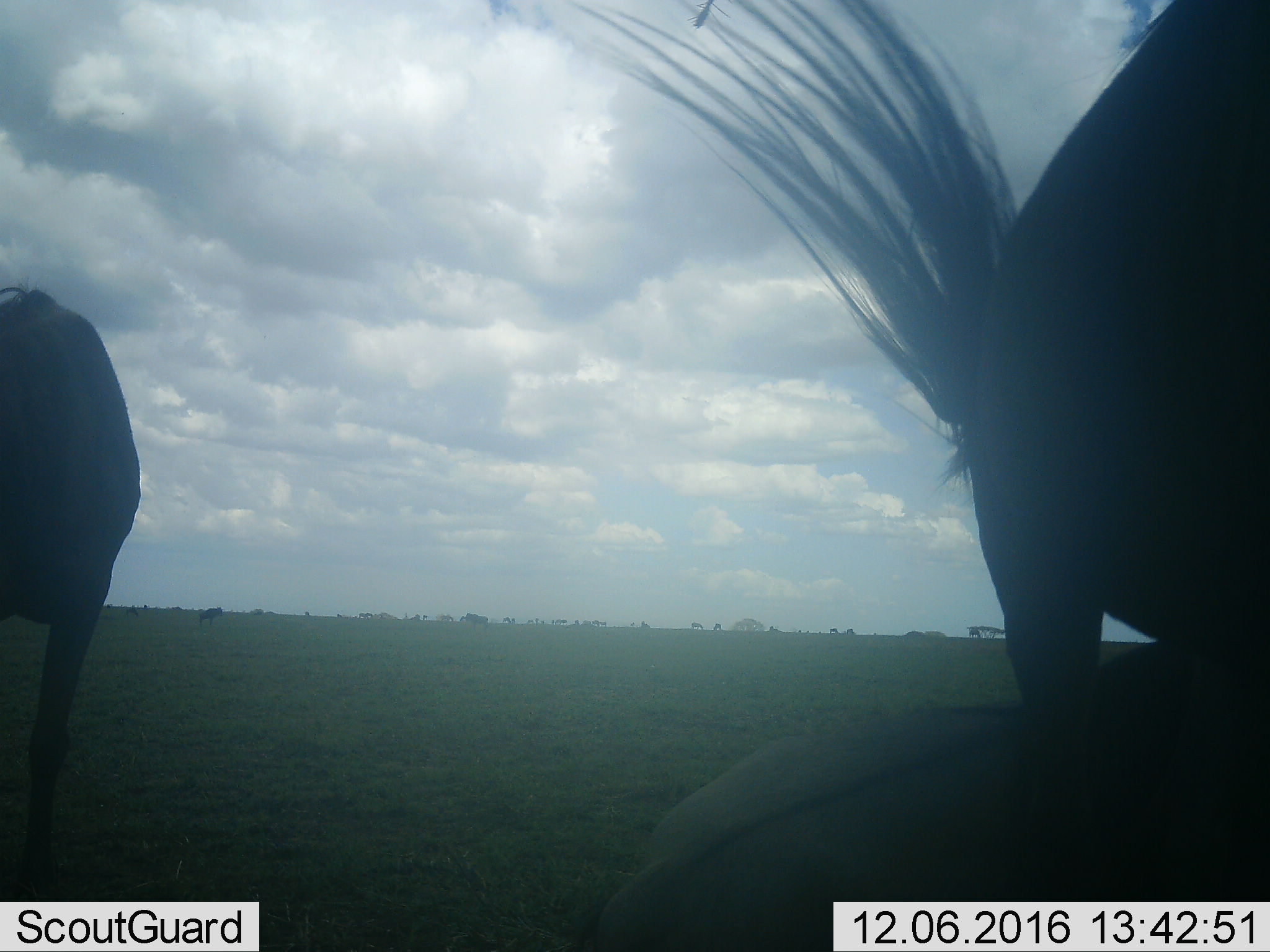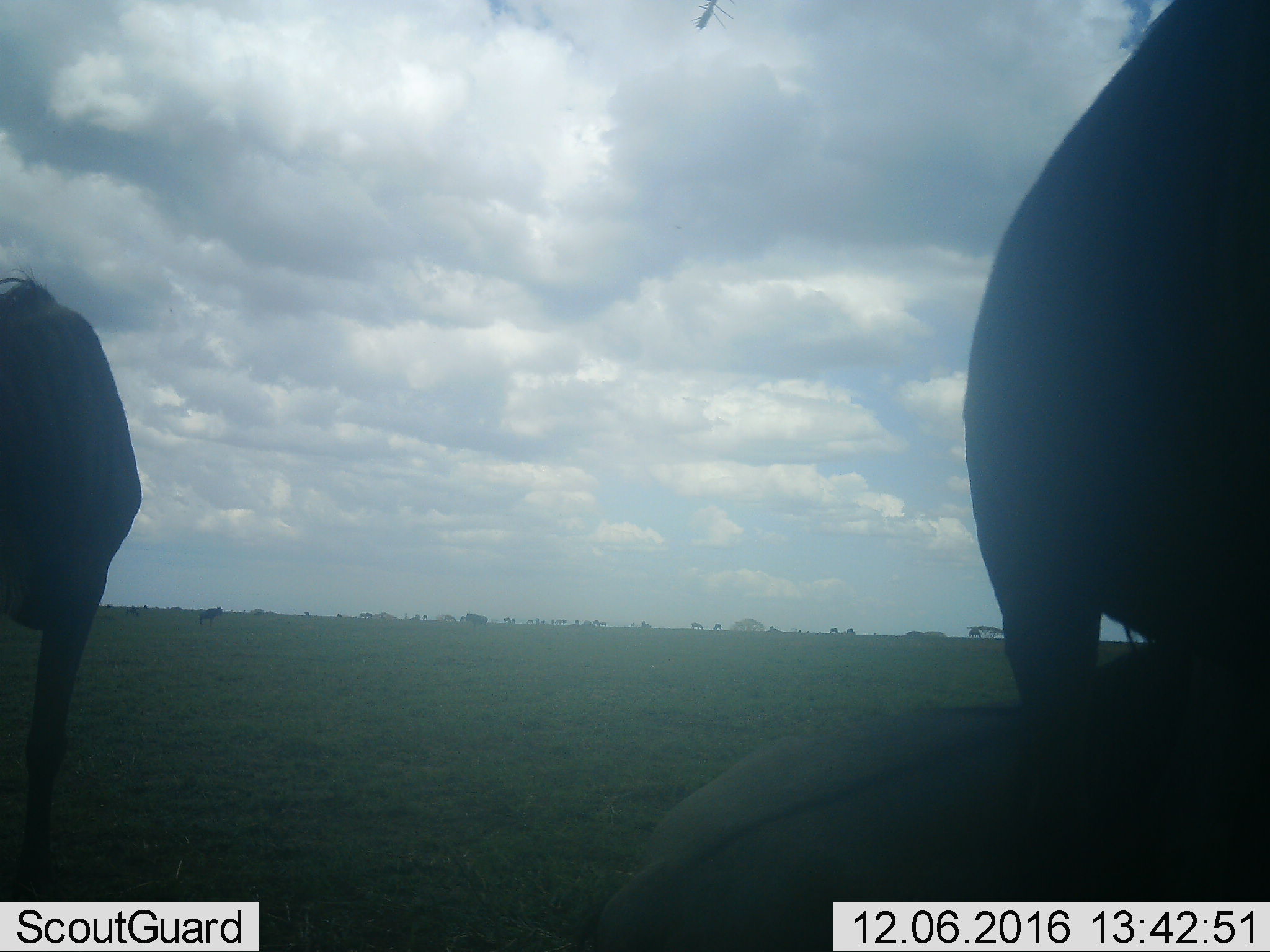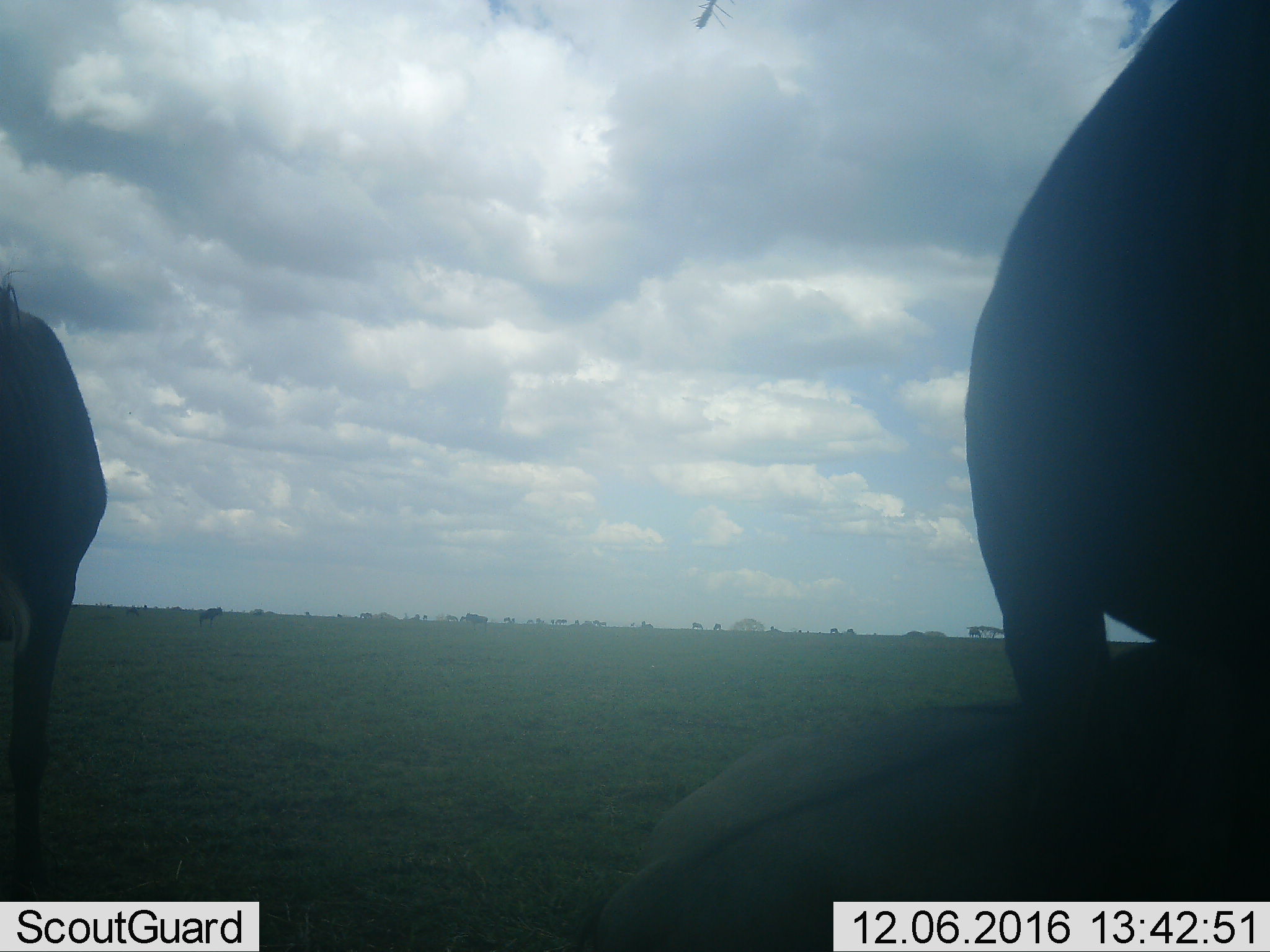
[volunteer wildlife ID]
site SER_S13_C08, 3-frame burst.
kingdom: Animalia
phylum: Chordata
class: Mammalia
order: Artiodactyla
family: Bovidae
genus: Connochaetes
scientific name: Connochaetes taurinus taurinus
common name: blue wildebeest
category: wildebeestblue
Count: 11-50.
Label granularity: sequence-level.